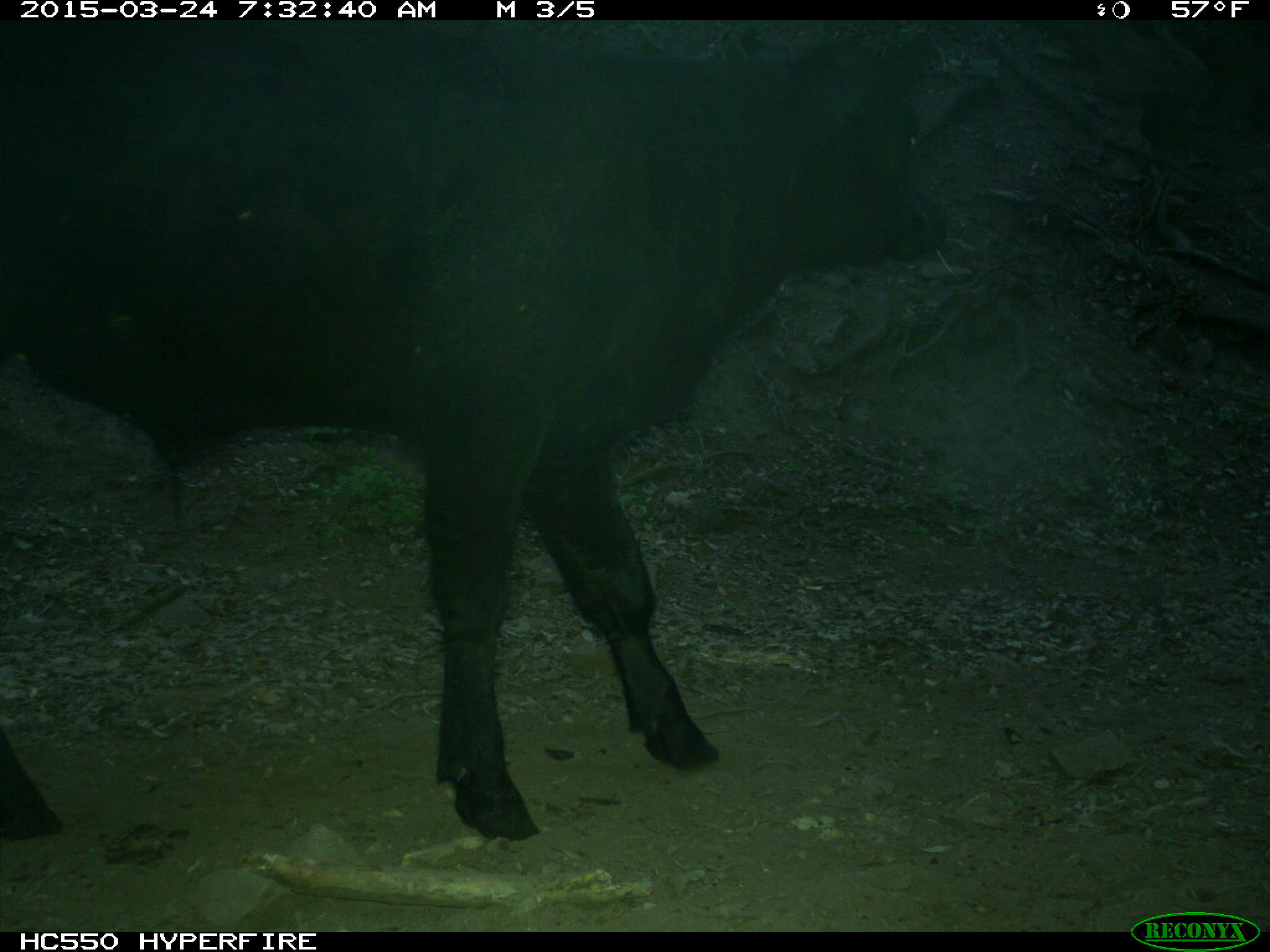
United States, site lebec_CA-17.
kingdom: Animalia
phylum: Chordata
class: Mammalia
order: Artiodactyla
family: Bovidae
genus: Bos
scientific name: Bos taurus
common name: domestic cow